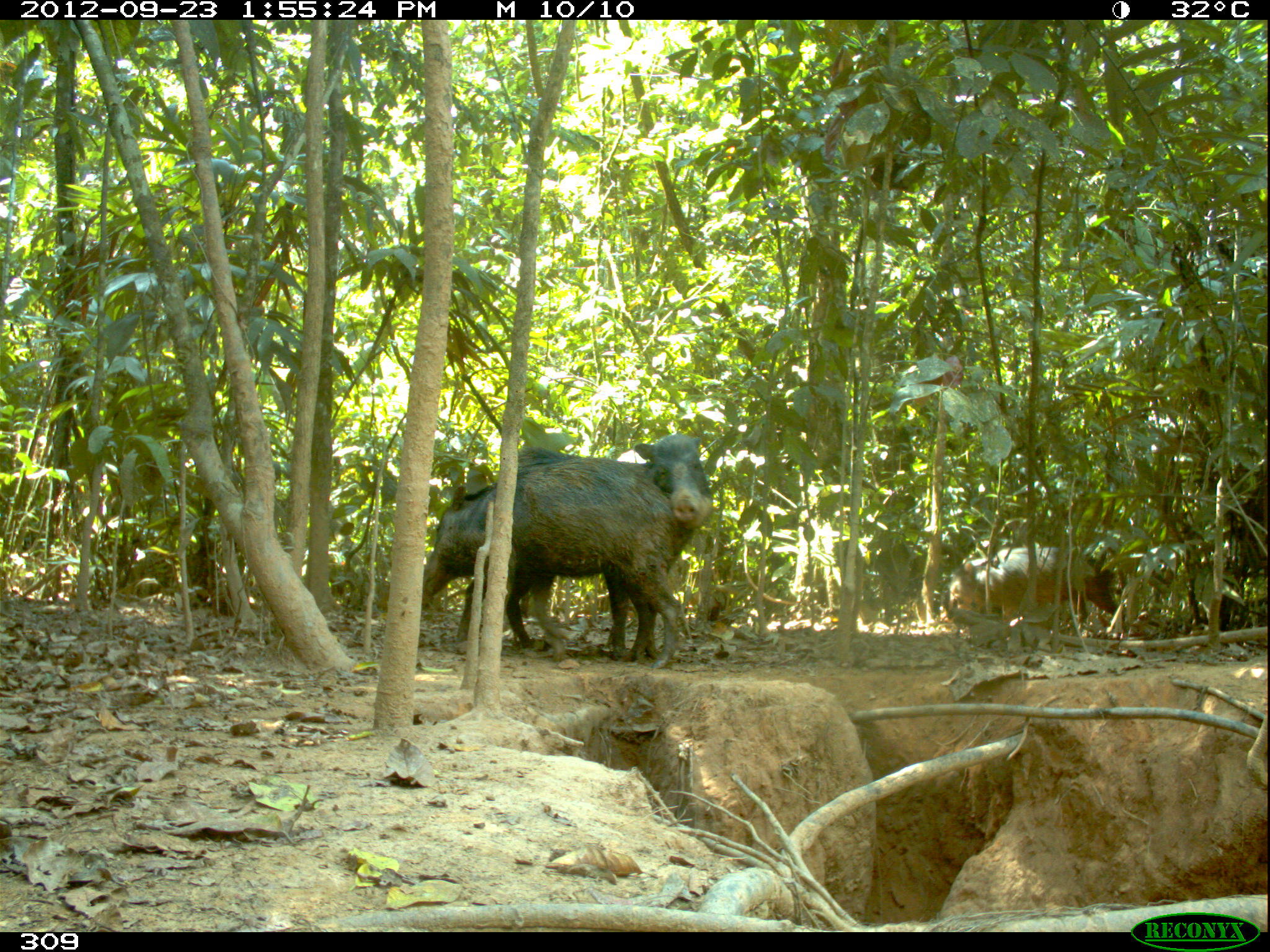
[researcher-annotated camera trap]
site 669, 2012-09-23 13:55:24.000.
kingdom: Animalia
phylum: Chordata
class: Mammalia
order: Artiodactyla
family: Tayassuidae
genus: Tayassu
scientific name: Tayassu pecari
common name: white-lipped peccary